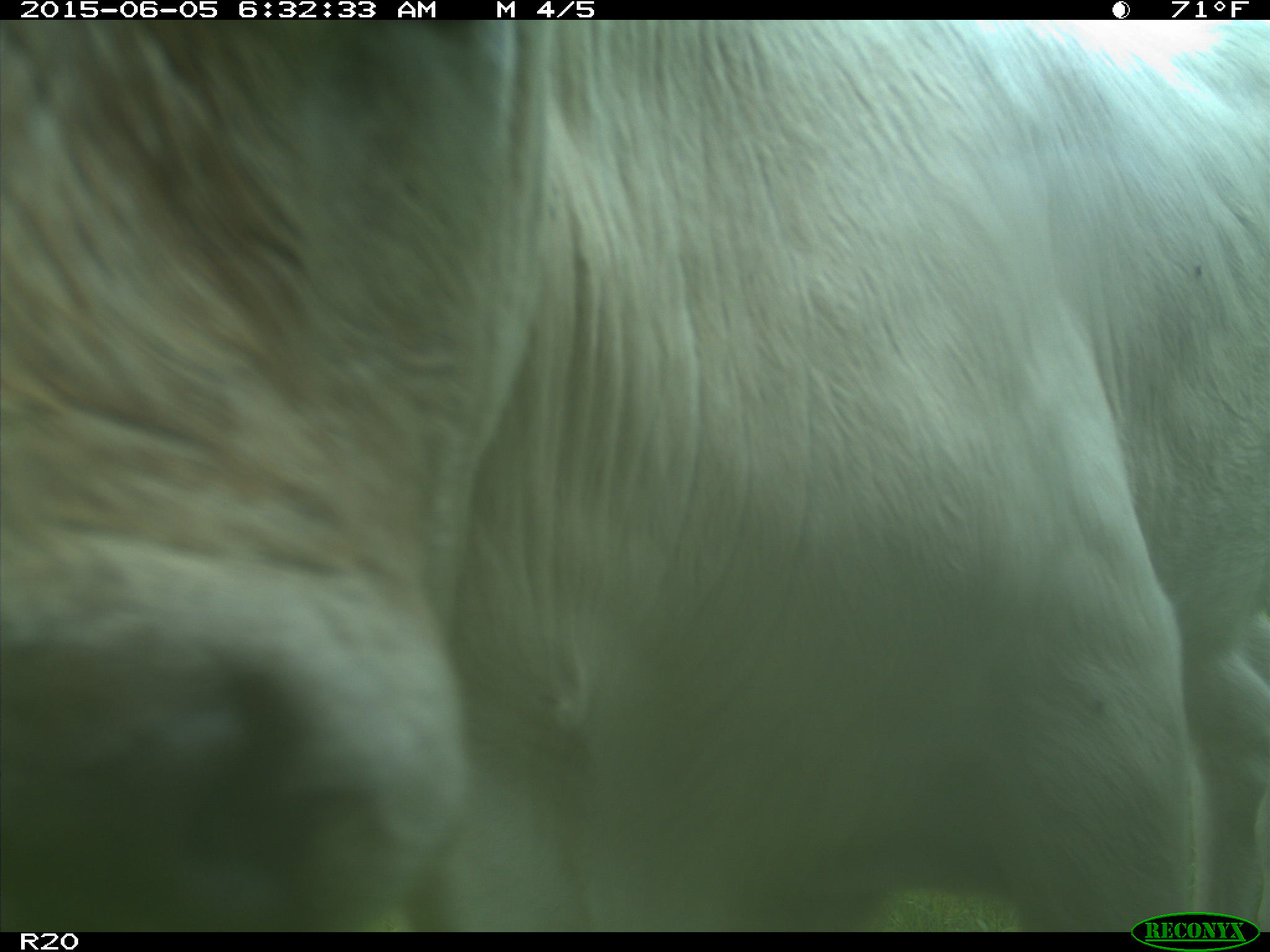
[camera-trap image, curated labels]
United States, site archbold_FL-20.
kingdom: Animalia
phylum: Chordata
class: Mammalia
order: Artiodactyla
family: Bovidae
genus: Bos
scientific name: Bos taurus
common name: domestic cow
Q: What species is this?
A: Bos taurus (domestic cow).